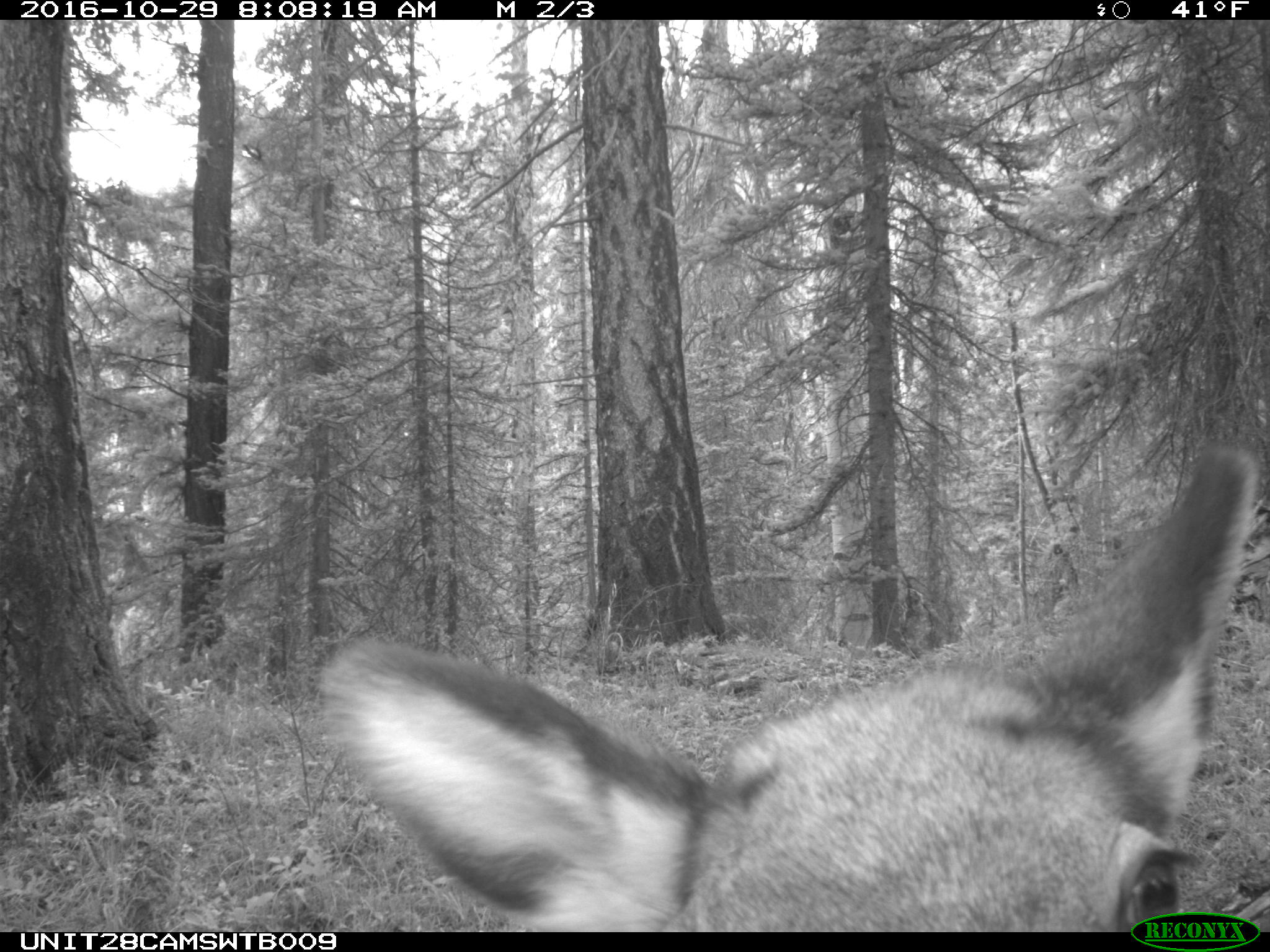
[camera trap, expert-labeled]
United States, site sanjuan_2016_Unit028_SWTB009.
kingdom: Animalia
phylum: Chordata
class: Mammalia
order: Artiodactyla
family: Cervidae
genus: Cervus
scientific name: Cervus elaphus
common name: red deer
Cervus elaphus (red deer).